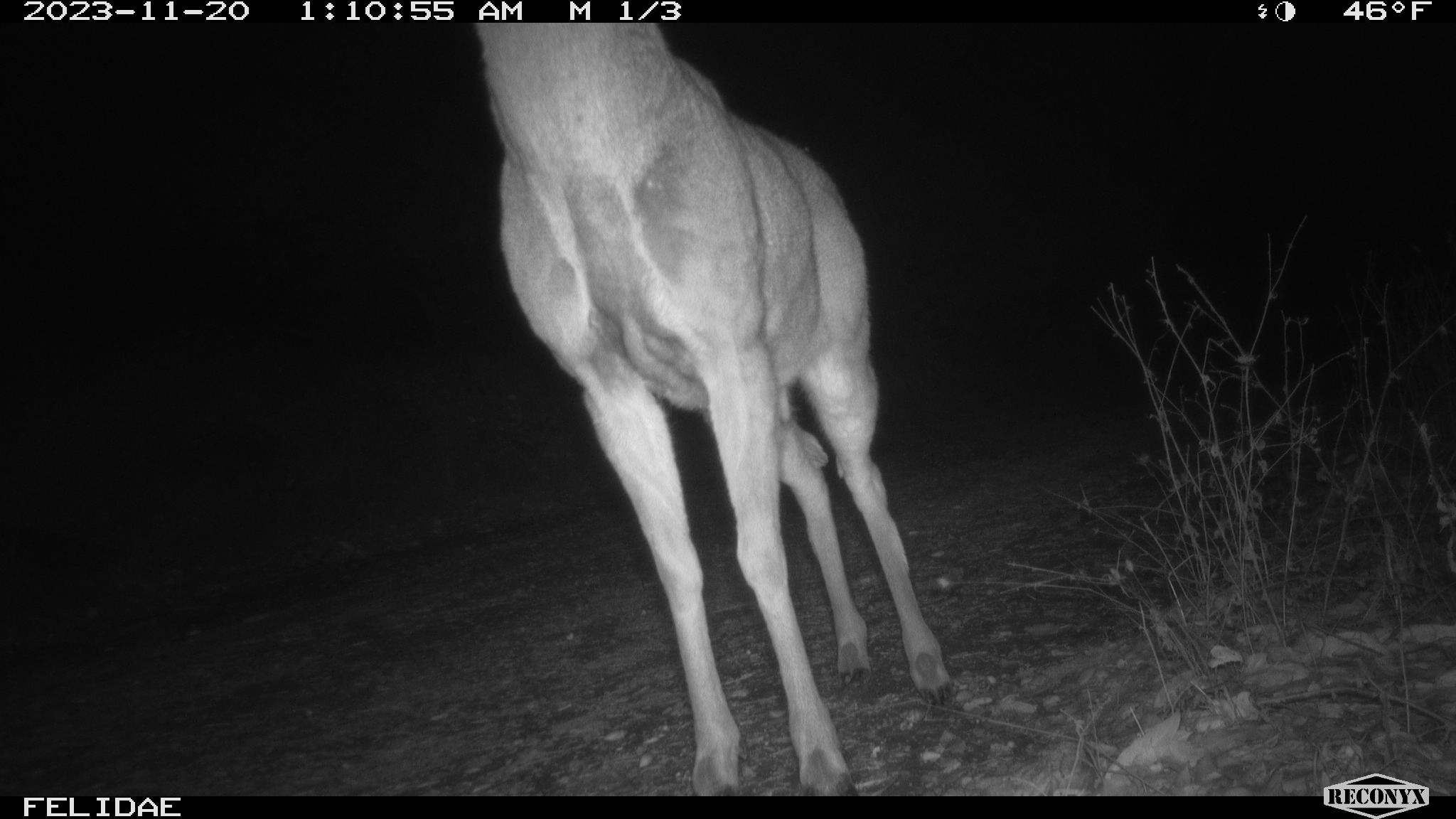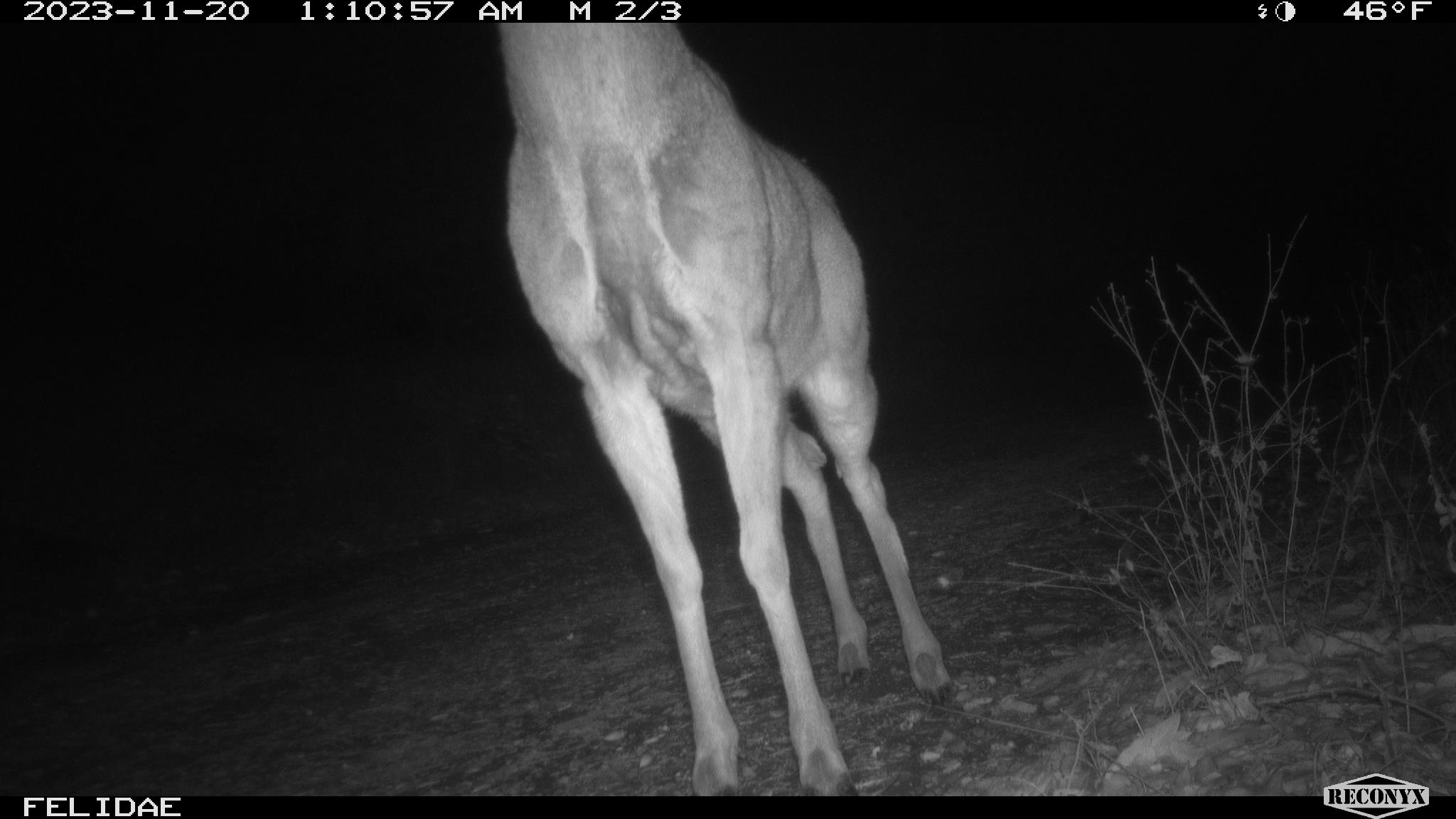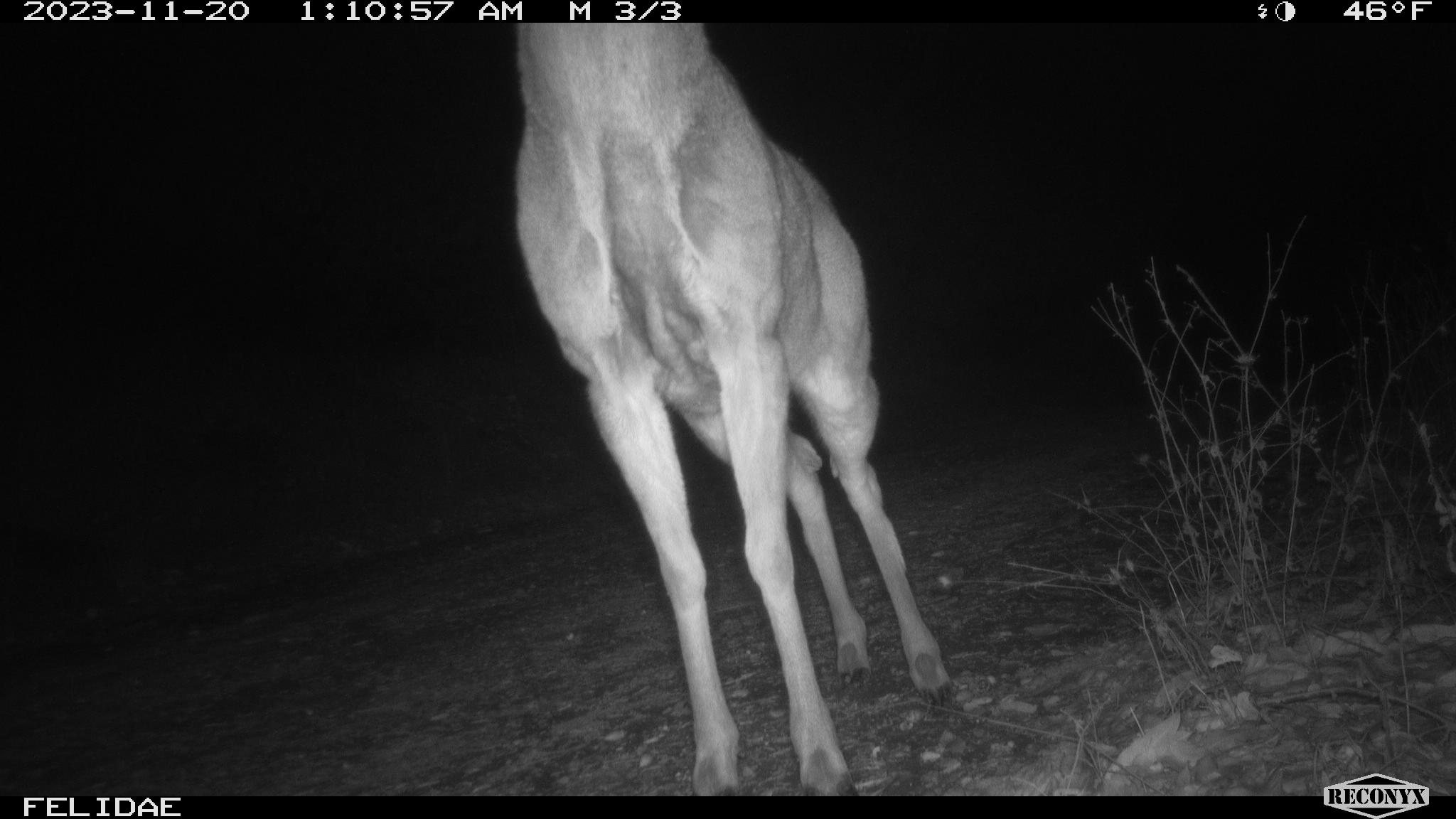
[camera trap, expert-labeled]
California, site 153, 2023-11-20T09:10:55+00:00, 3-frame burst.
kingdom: Animalia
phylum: Chordata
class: Mammalia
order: Artiodactyla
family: Cervidae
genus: Odocoileus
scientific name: Odocoileus hemionus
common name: mule deer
Mule deer (Odocoileus hemionus).